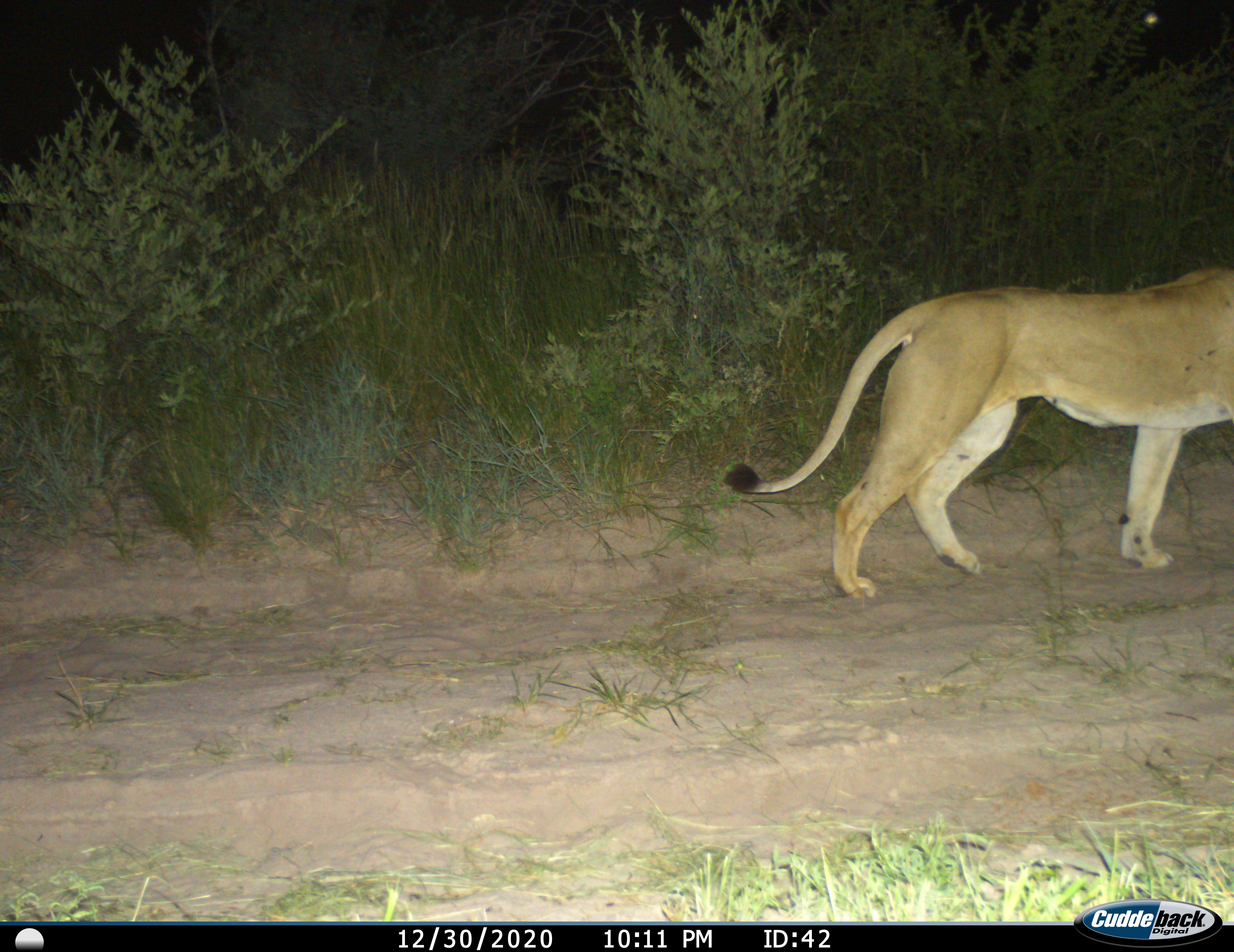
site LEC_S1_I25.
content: unidentified animal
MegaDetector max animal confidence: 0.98